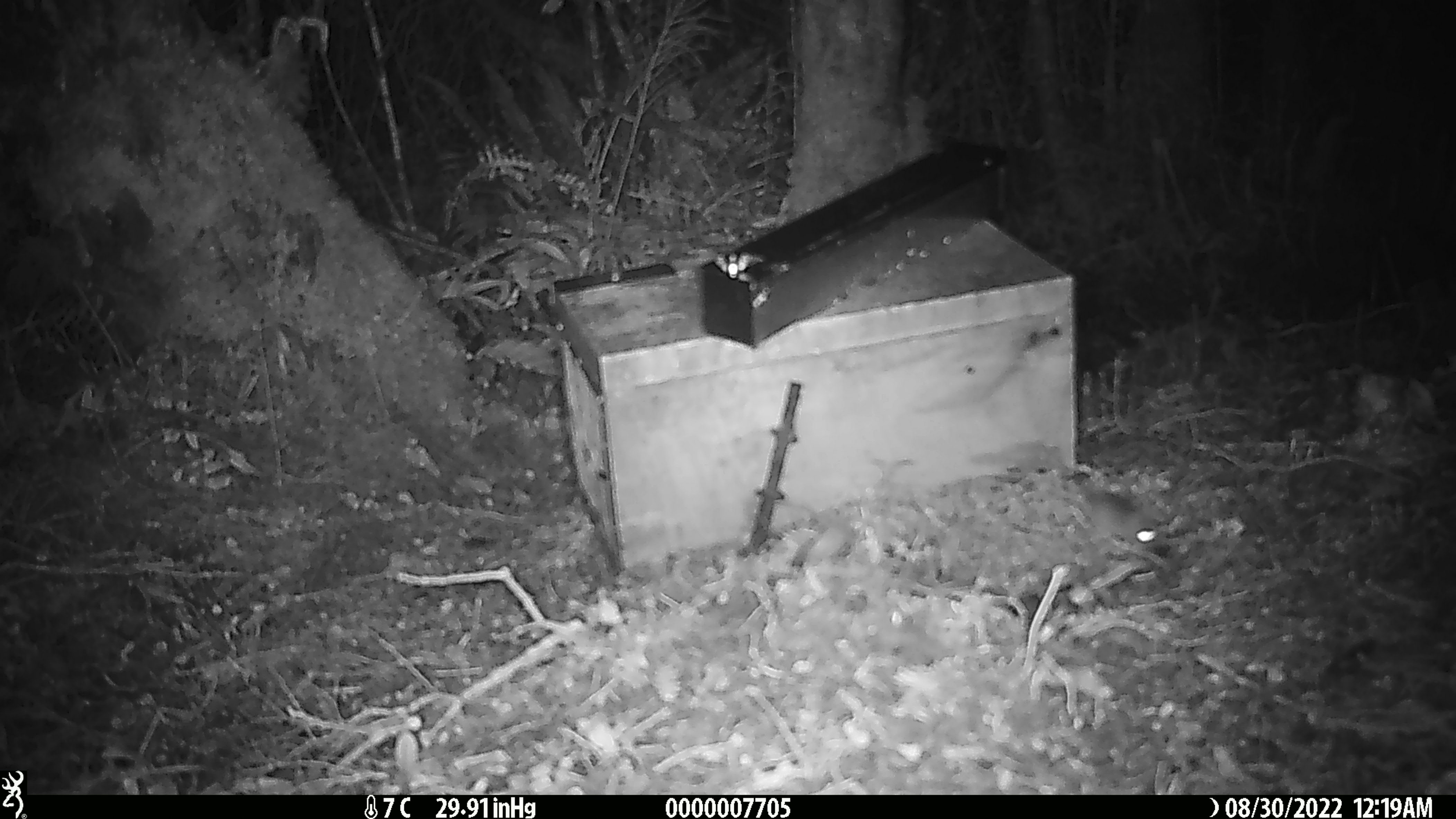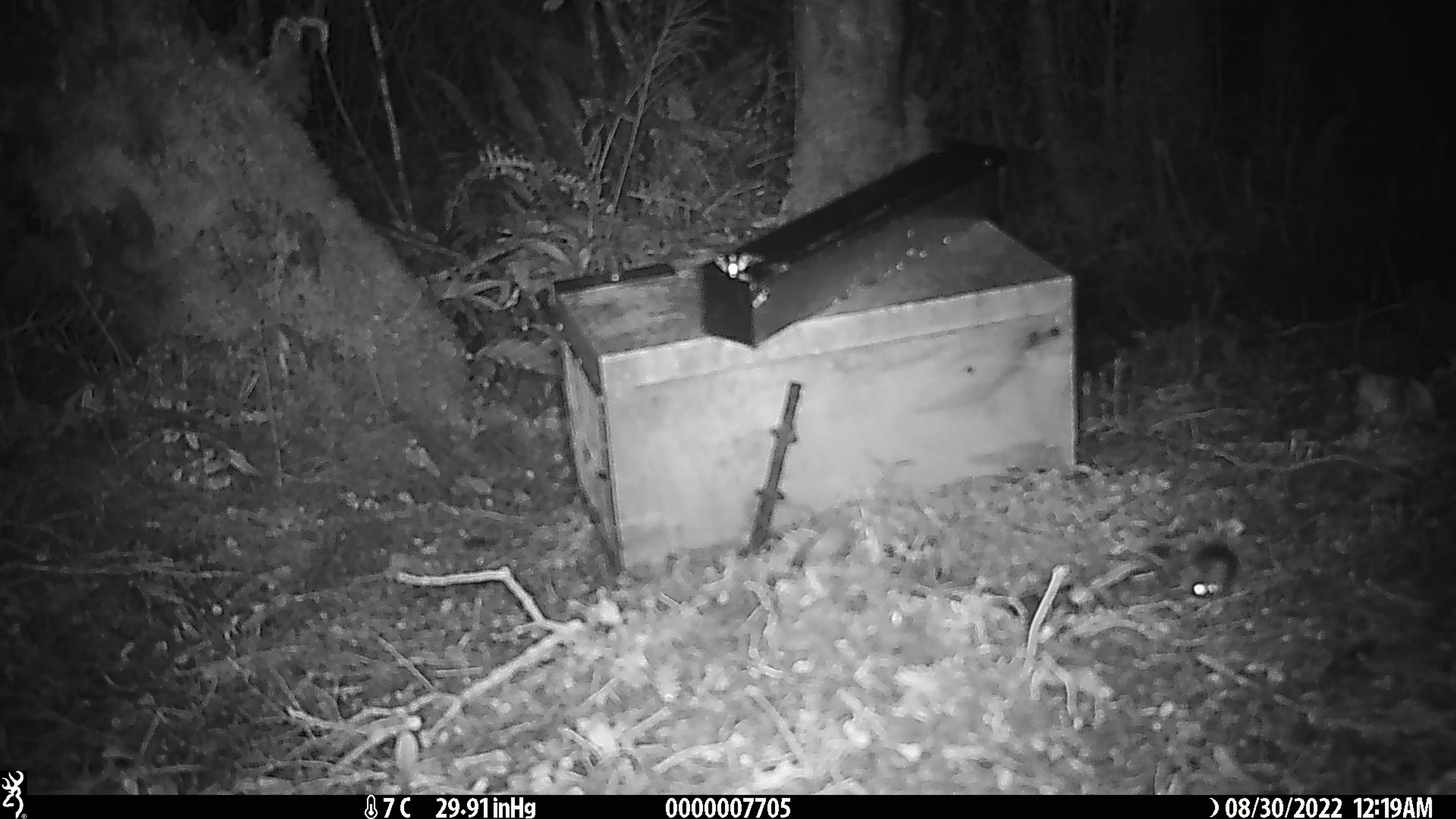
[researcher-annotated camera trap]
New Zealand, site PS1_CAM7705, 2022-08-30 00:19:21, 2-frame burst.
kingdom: Animalia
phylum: Chordata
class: Mammalia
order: Rodentia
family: Muridae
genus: Mus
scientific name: Mus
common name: mouse